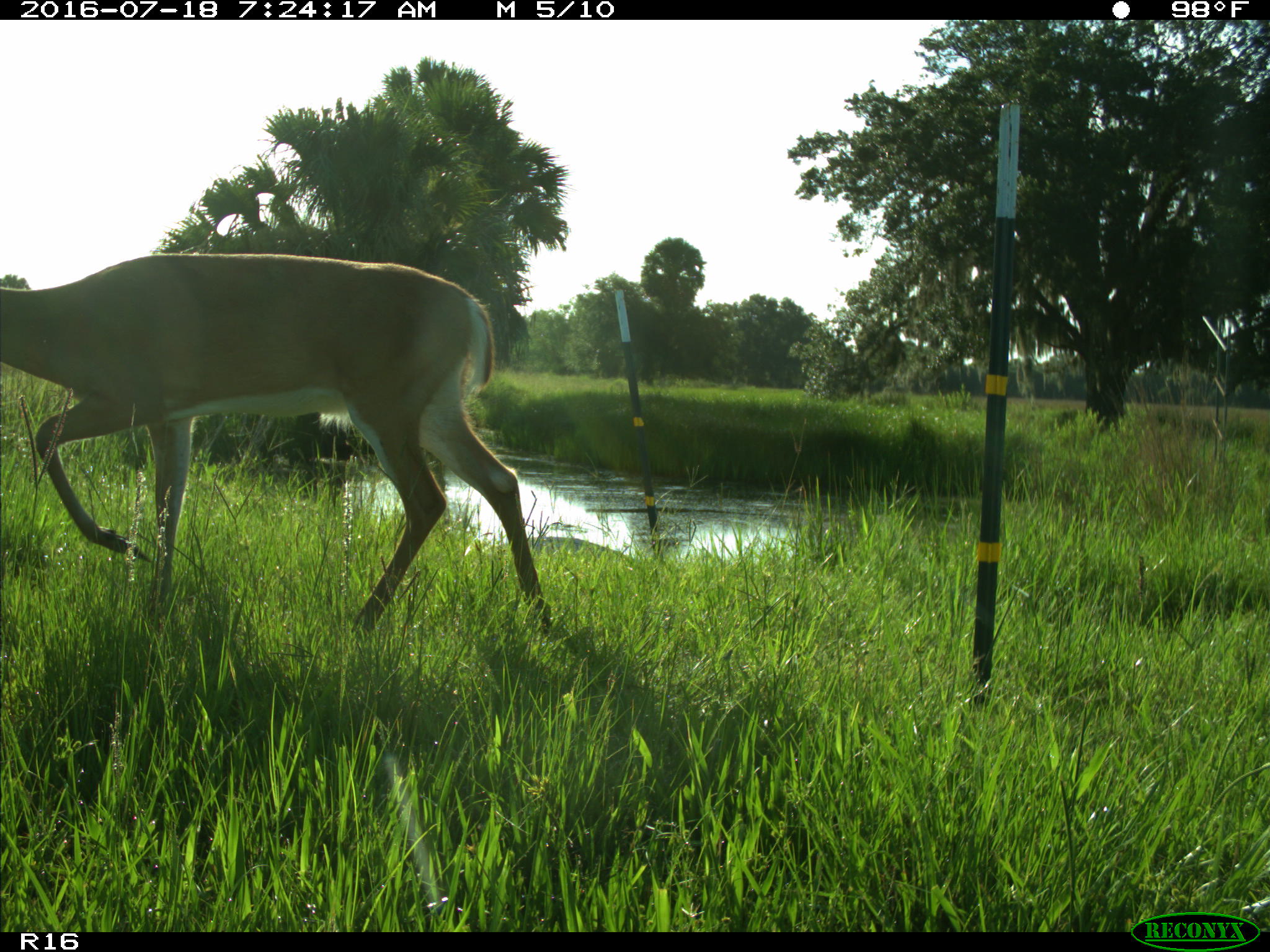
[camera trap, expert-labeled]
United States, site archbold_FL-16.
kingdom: Animalia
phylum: Chordata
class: Mammalia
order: Artiodactyla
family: Cervidae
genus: Odocoileus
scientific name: Odocoileus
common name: deer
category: unidentified deer